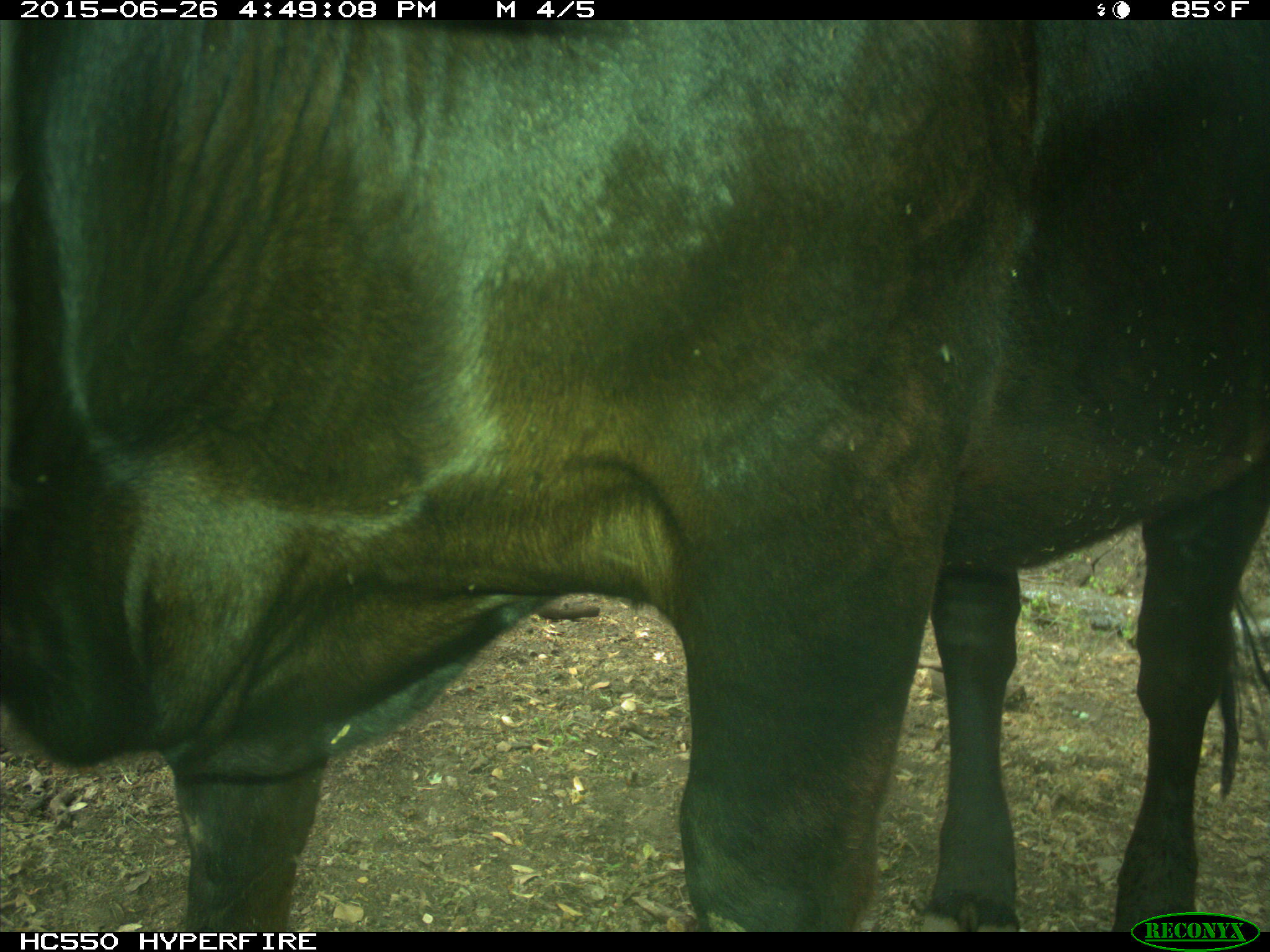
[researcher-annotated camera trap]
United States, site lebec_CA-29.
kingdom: Animalia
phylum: Chordata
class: Mammalia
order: Artiodactyla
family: Bovidae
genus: Bos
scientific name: Bos taurus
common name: domestic cow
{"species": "Bos taurus (domestic cow)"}